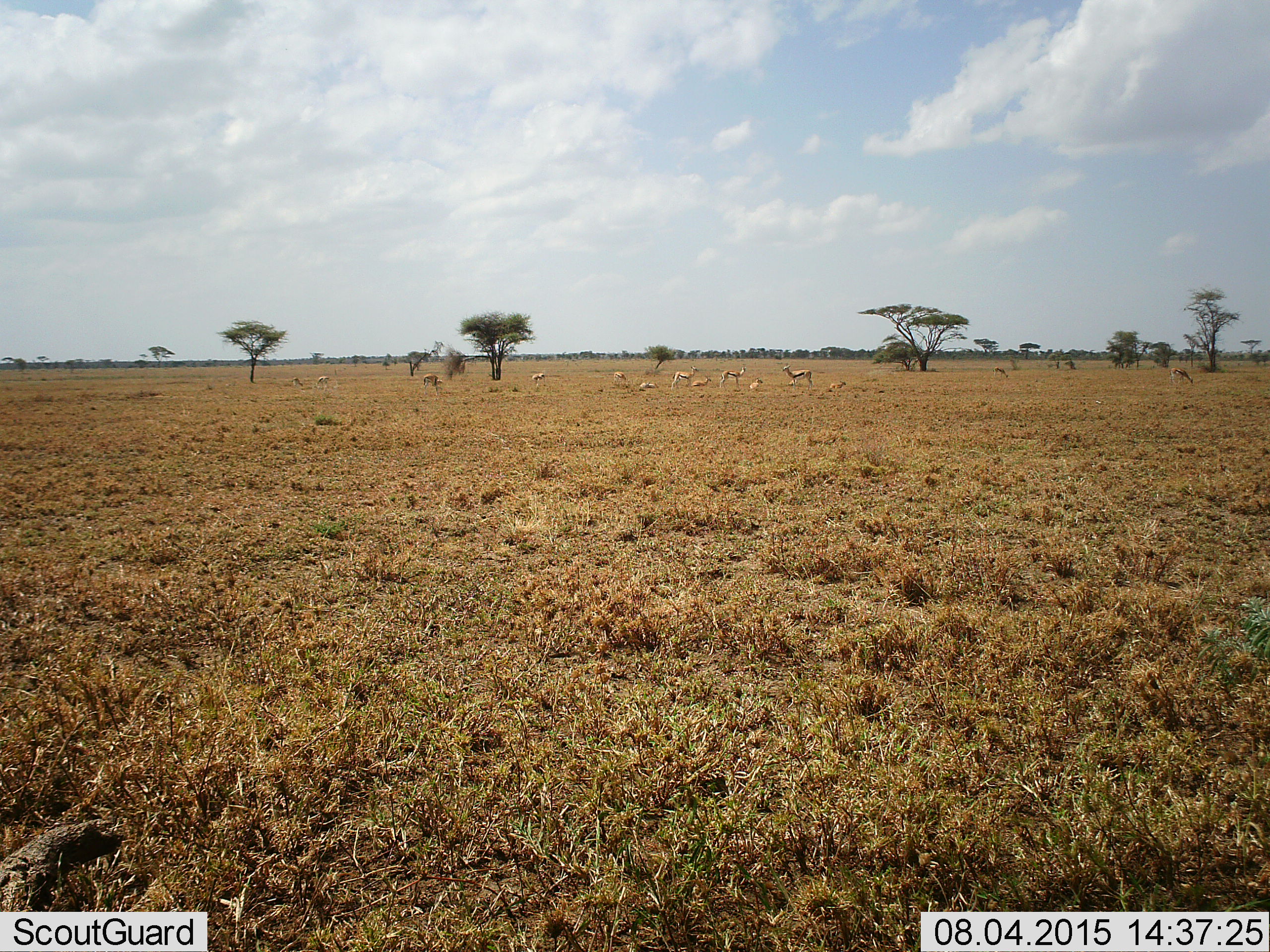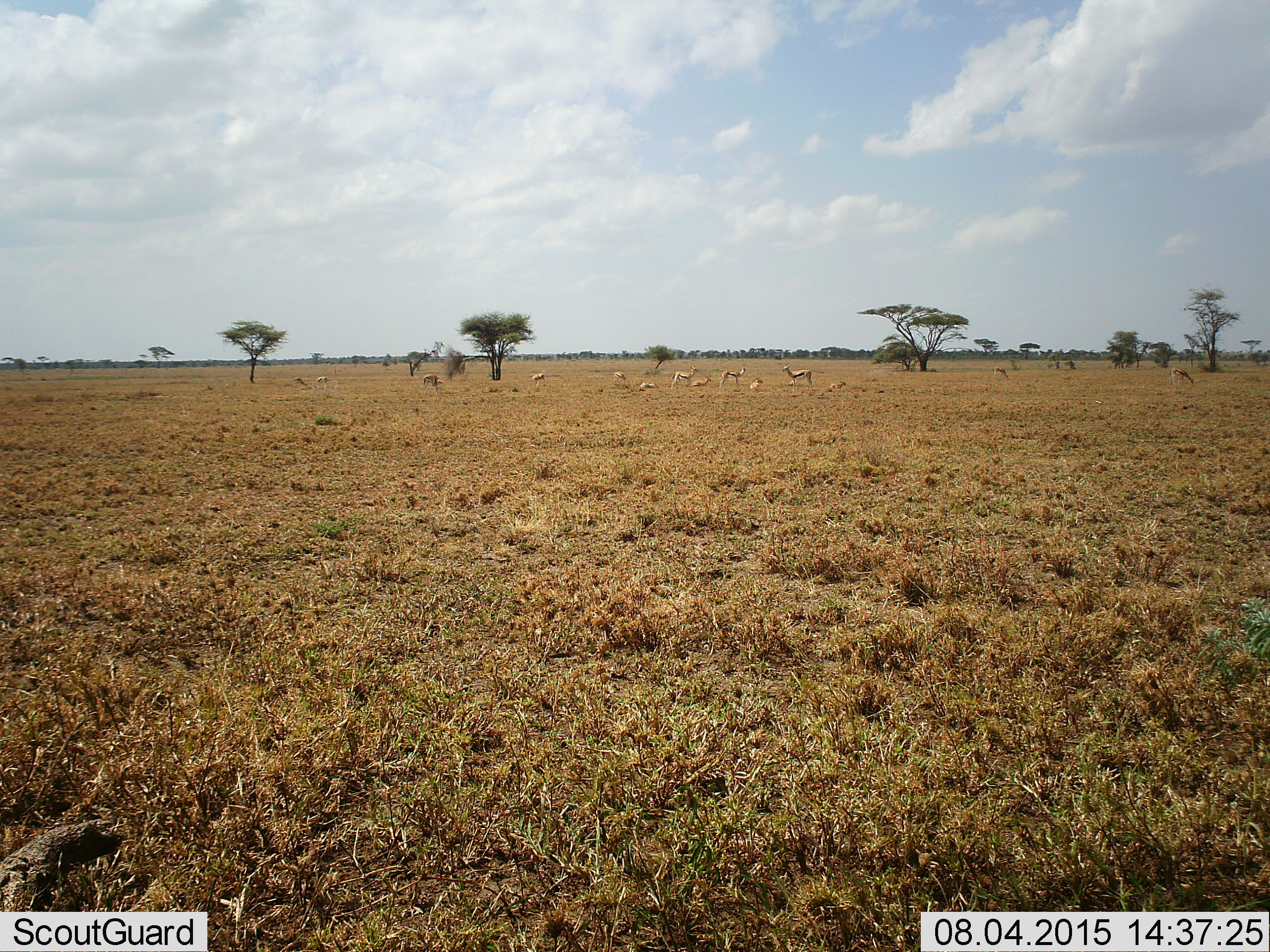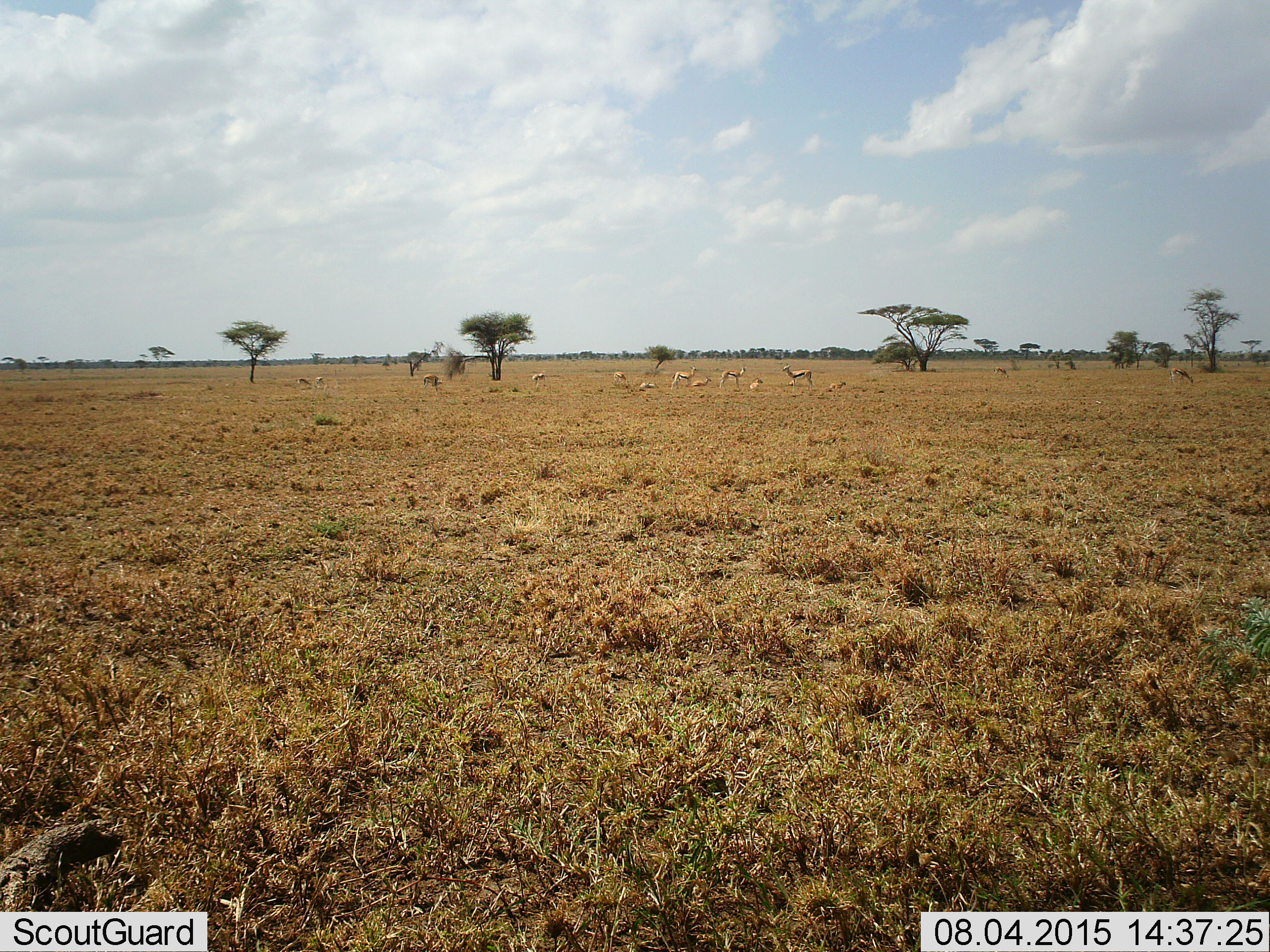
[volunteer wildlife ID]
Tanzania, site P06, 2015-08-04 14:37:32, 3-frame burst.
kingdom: Animalia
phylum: Chordata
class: Mammalia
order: Artiodactyla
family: Bovidae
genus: Eudorcas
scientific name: Eudorcas thomsonii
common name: thomson's gazelle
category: gazellethomsons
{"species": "gazellethomsons (thomson's gazelle) (Eudorcas thomsonii)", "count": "11-50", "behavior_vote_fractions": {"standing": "100%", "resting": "78%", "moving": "22%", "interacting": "0%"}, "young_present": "44%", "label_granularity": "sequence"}